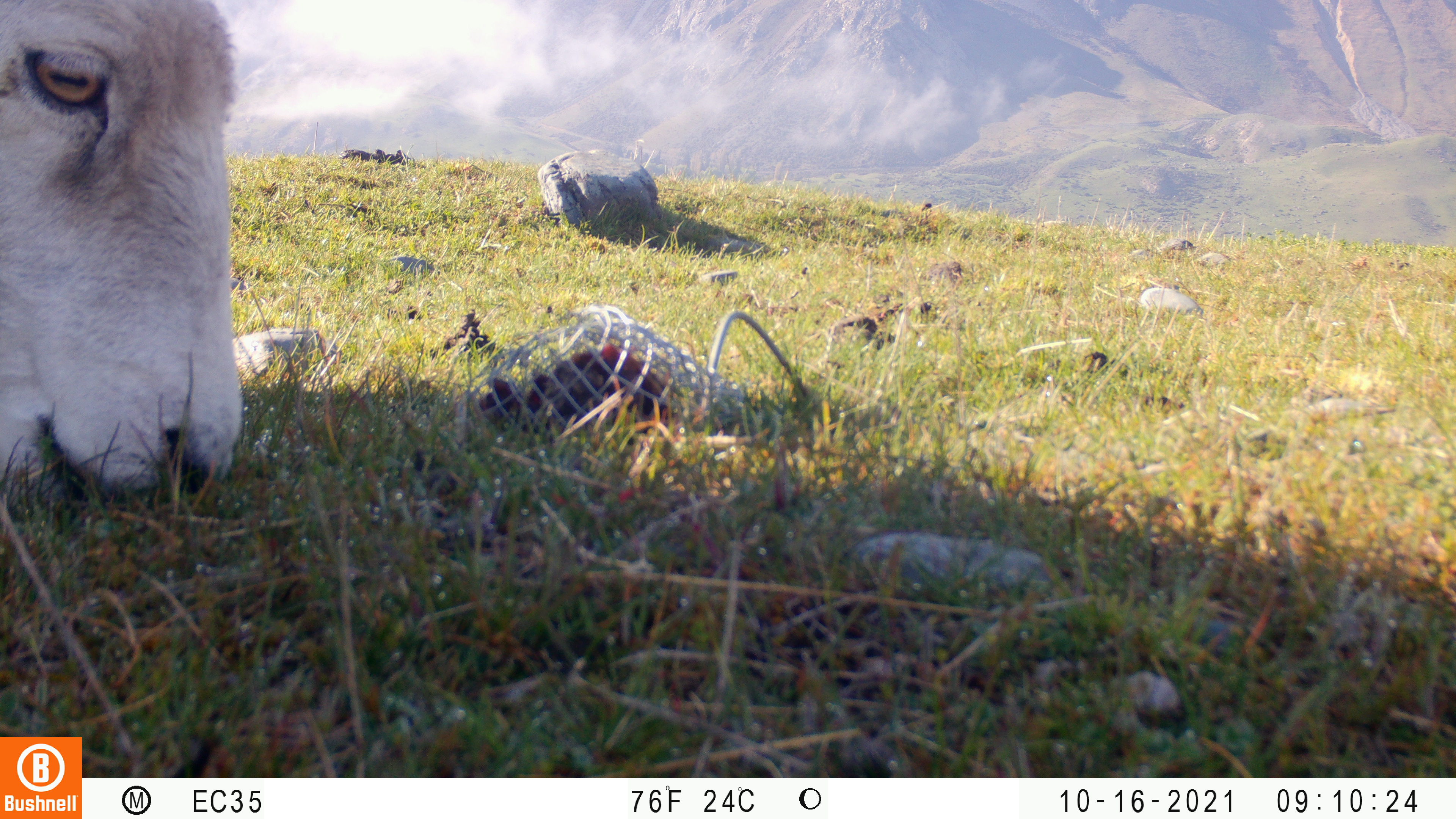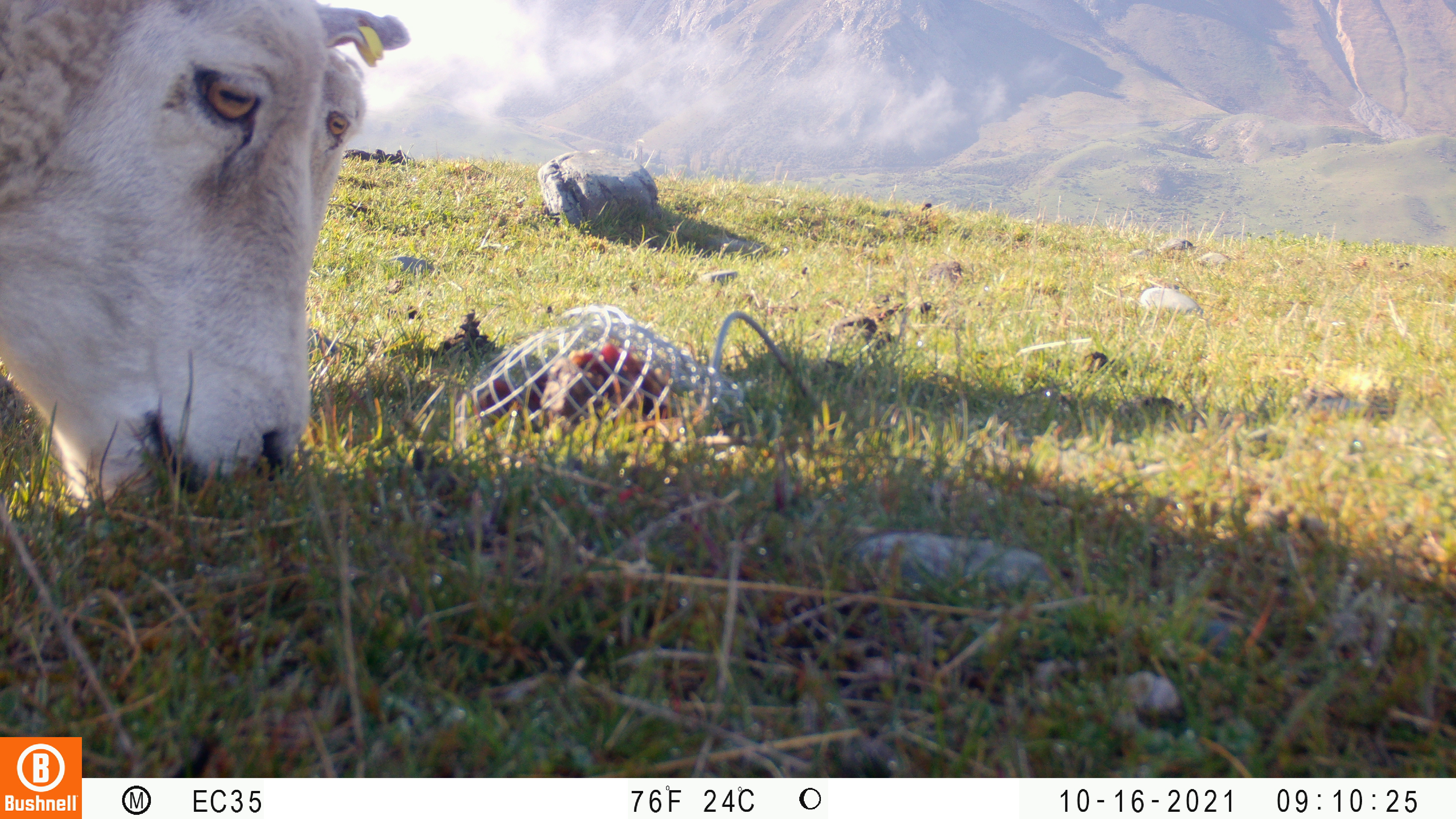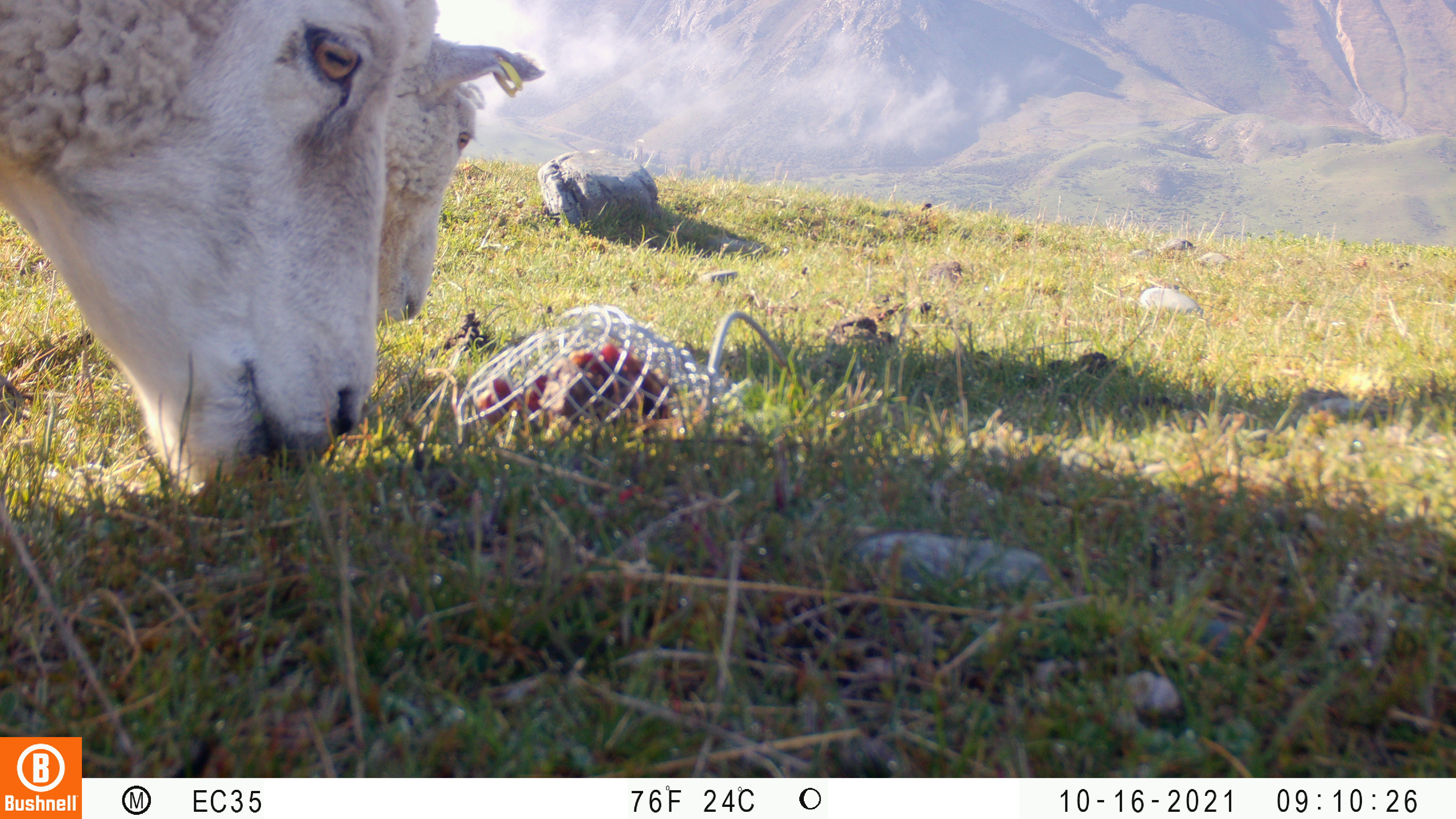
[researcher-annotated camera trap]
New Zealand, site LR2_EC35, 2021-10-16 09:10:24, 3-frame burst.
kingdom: Animalia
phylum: Chordata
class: Mammalia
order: Artiodactyla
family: Bovidae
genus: Bos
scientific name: Bos taurus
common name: domestic cow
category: cow